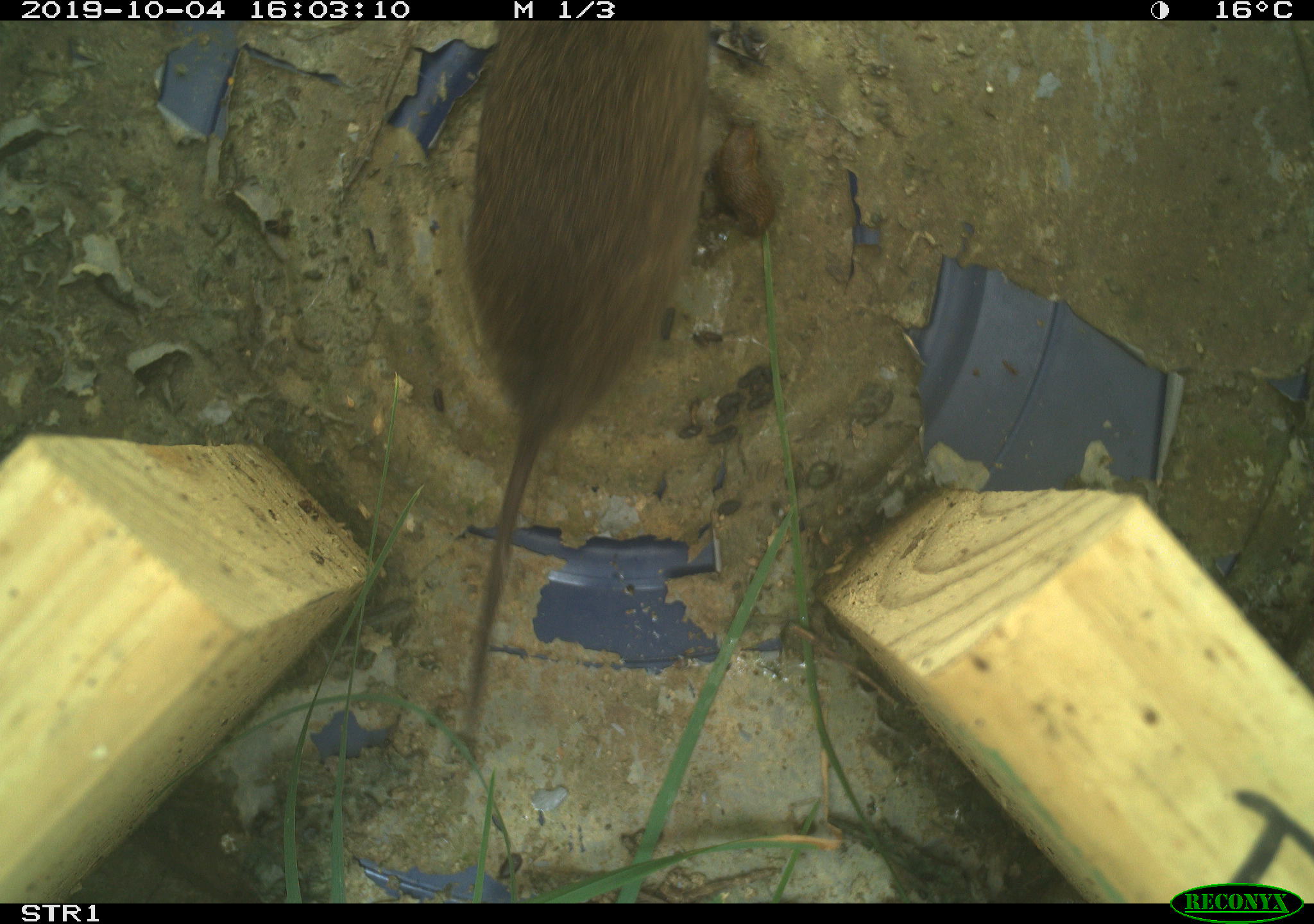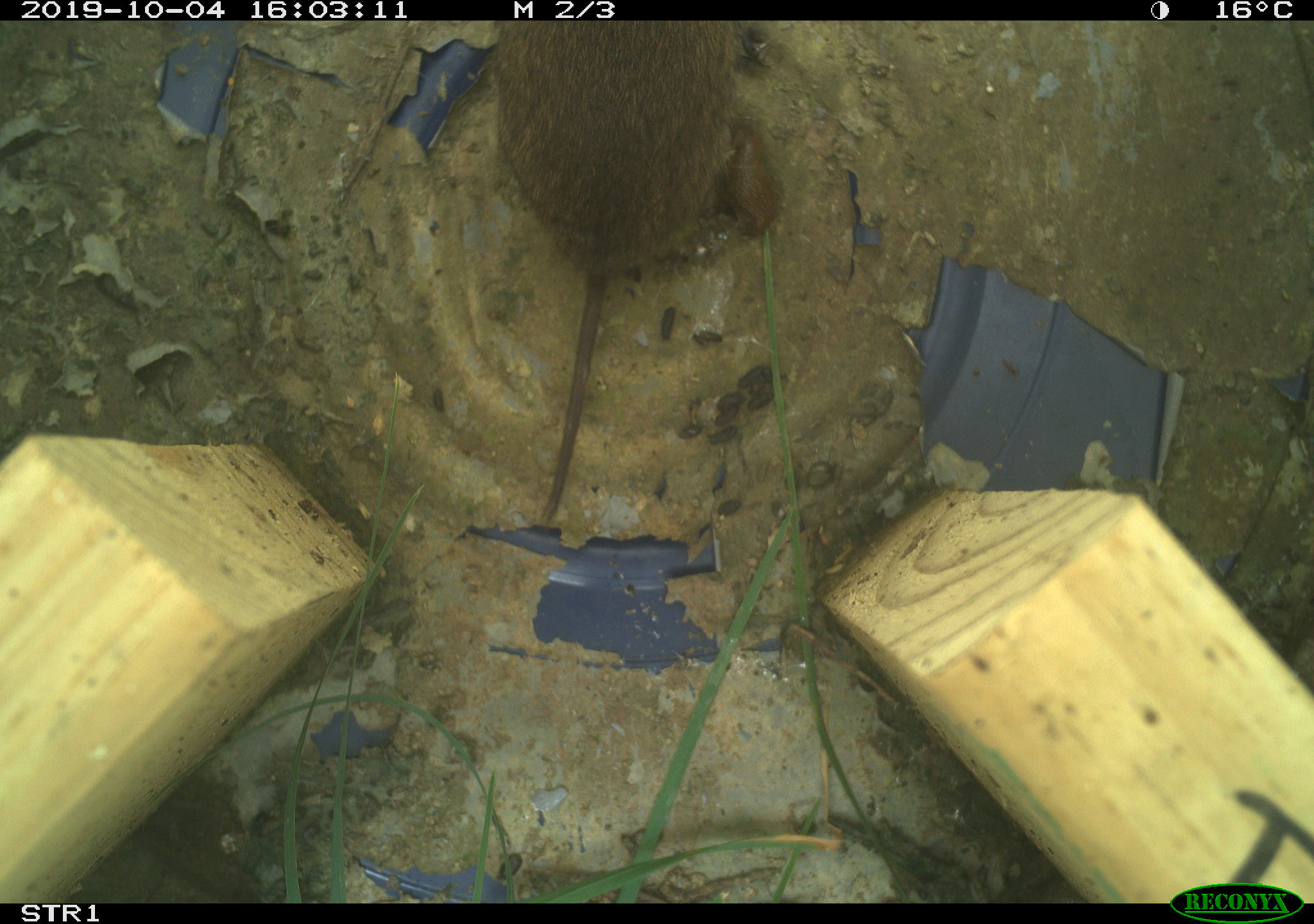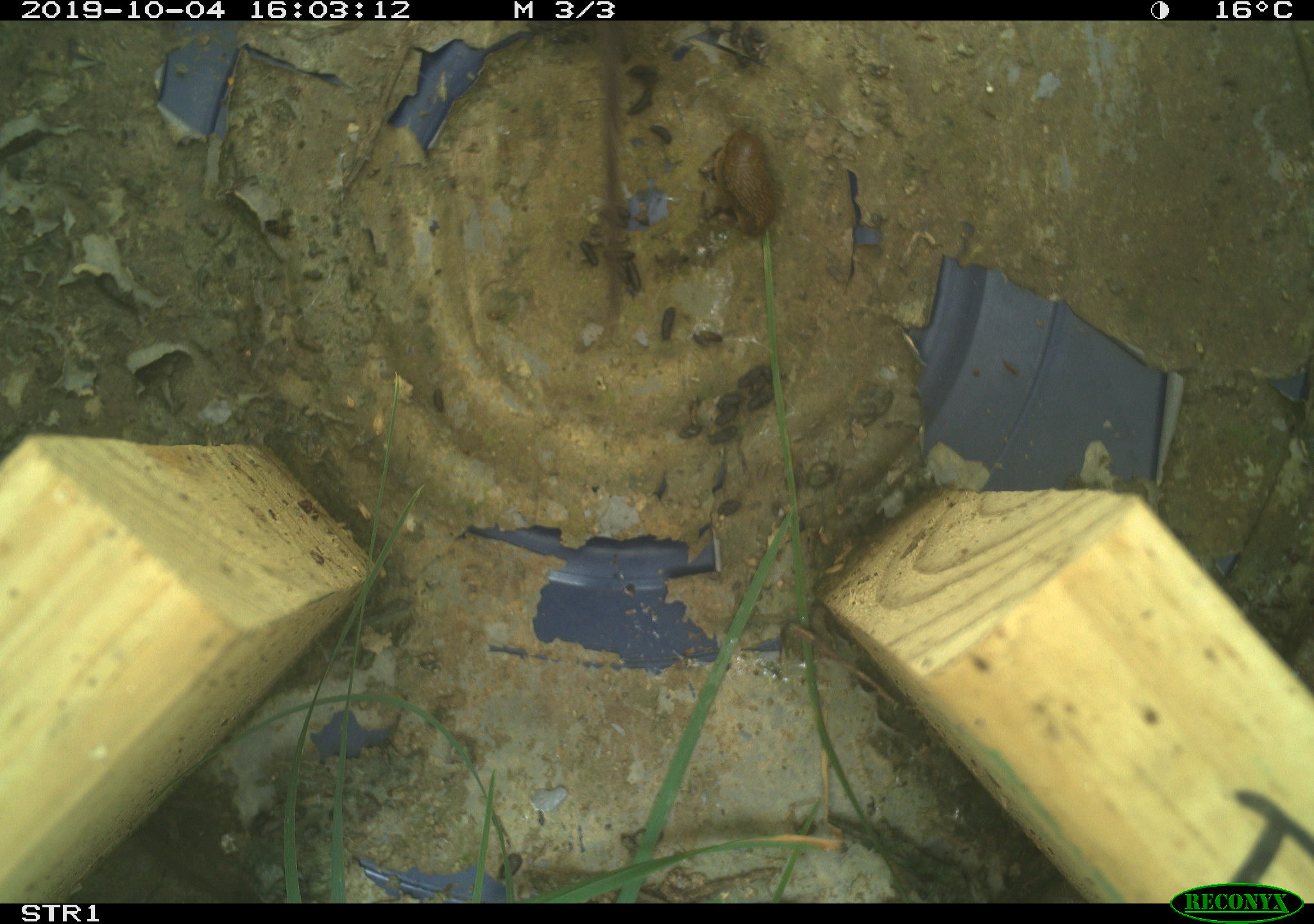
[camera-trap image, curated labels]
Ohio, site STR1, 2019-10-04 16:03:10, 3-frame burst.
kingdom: Animalia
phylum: Chordata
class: Mammalia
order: Rodentia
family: Cricetidae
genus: Microtus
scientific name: Microtus pennsylvanicus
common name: meadow vole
Meadow vole (Microtus pennsylvanicus).